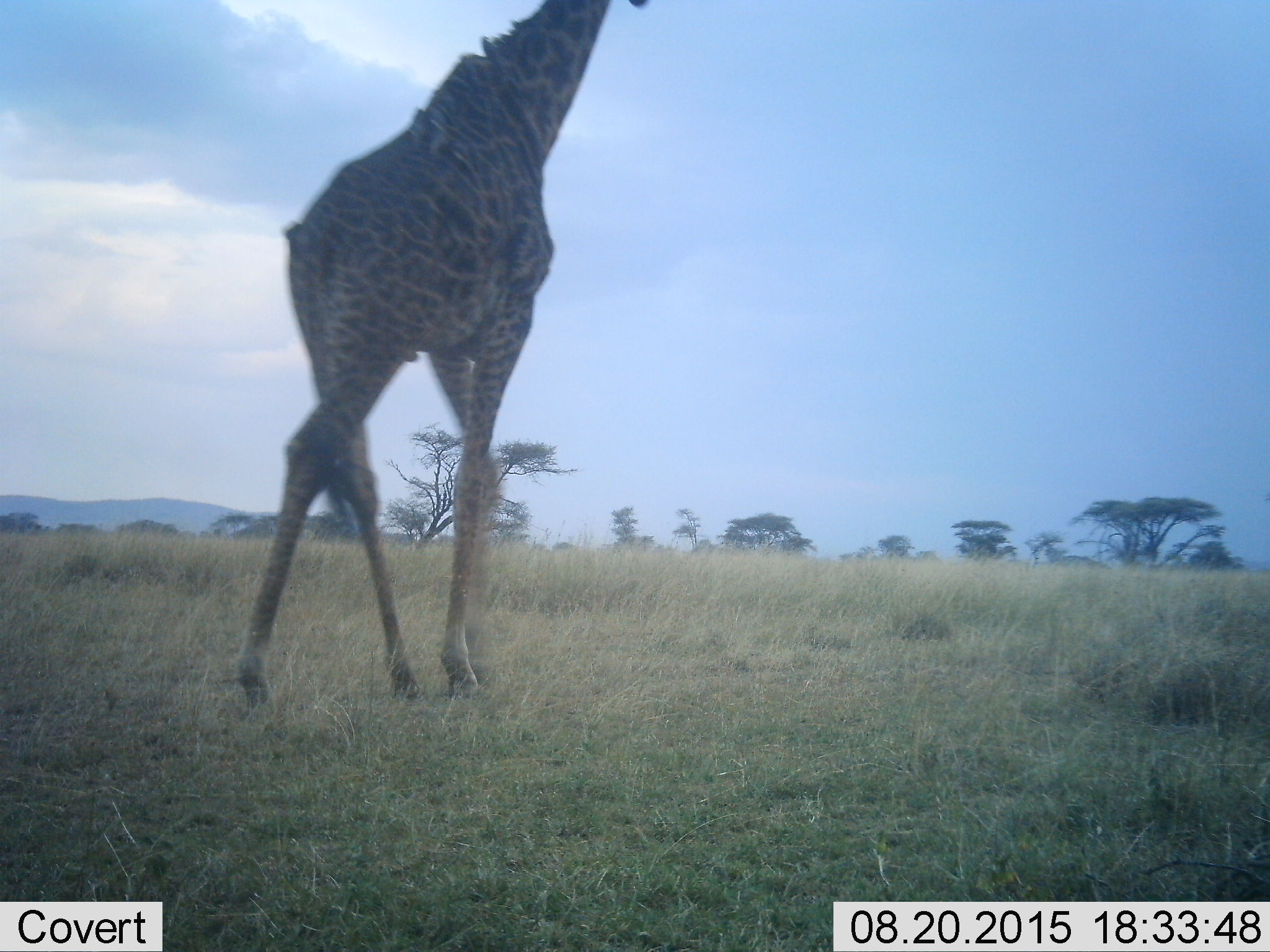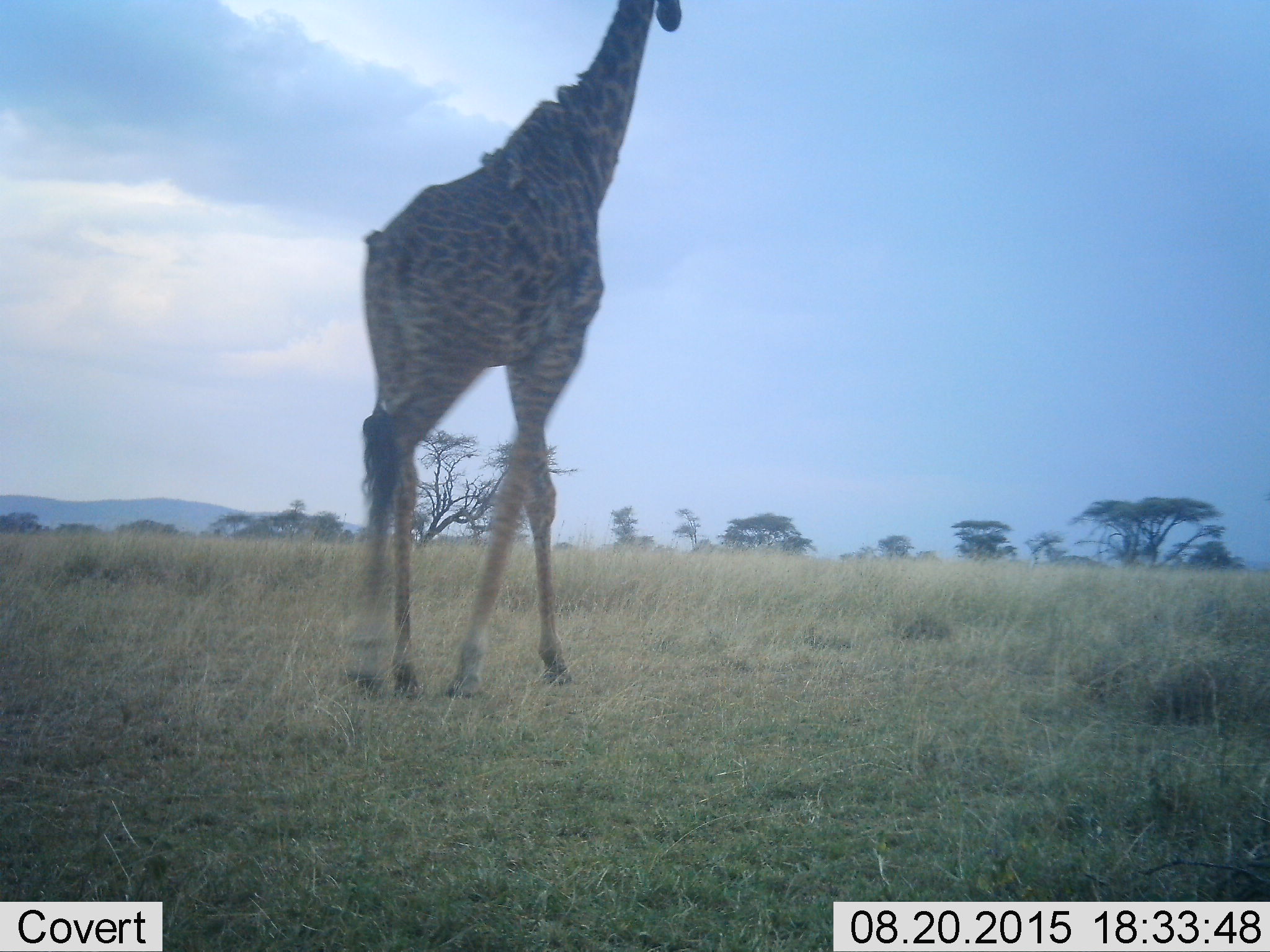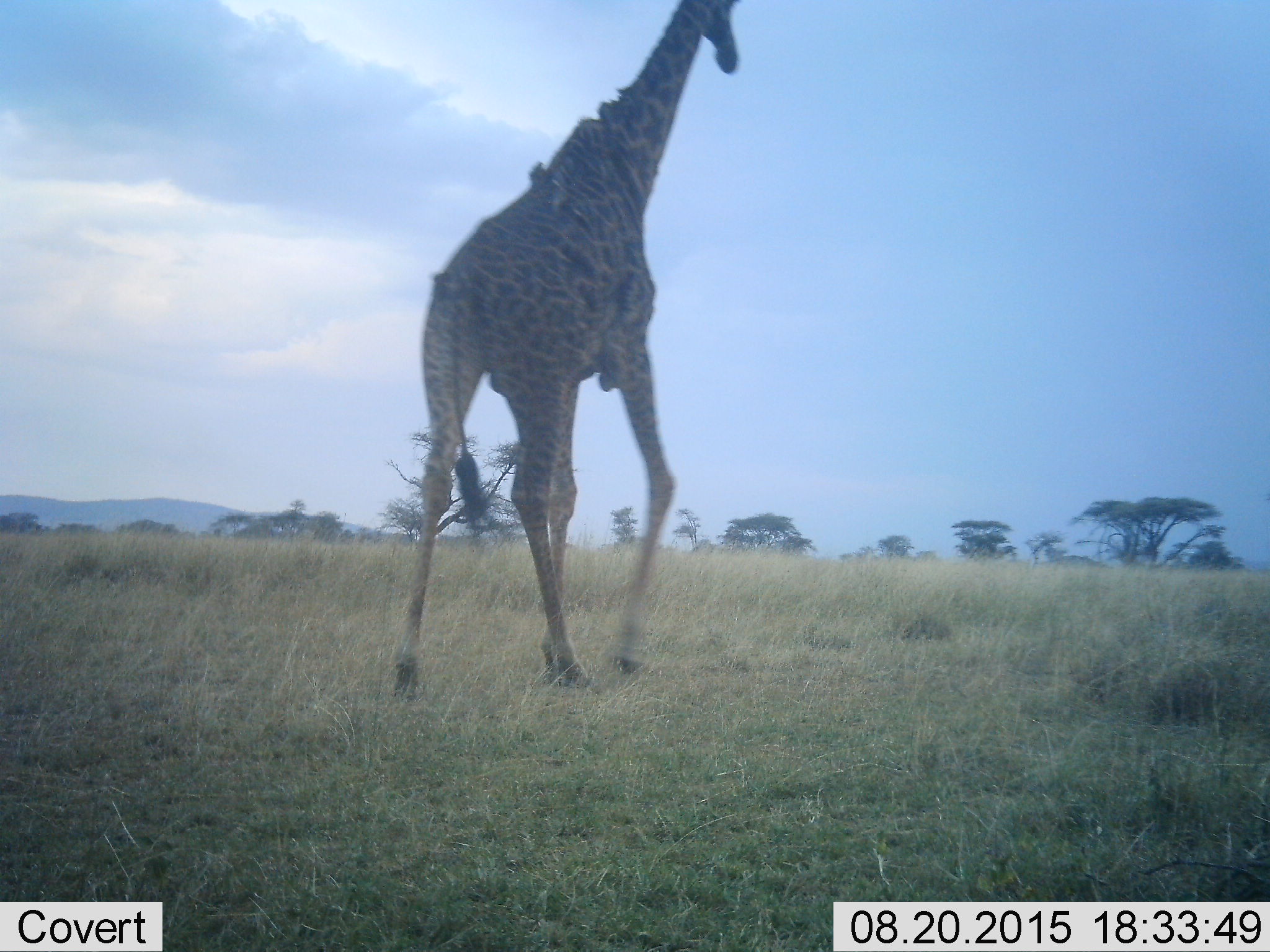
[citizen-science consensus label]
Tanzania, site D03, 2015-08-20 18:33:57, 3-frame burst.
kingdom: Animalia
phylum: Chordata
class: Mammalia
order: Artiodactyla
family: Giraffidae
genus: Giraffa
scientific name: Giraffa camelopardalis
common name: giraffe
Giraffe (Giraffa camelopardalis), count 1. Behavior (volunteer vote fractions): standing 0%, resting 0%, moving 100%, interacting 0%. Young present (vote fraction): 0%. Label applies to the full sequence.